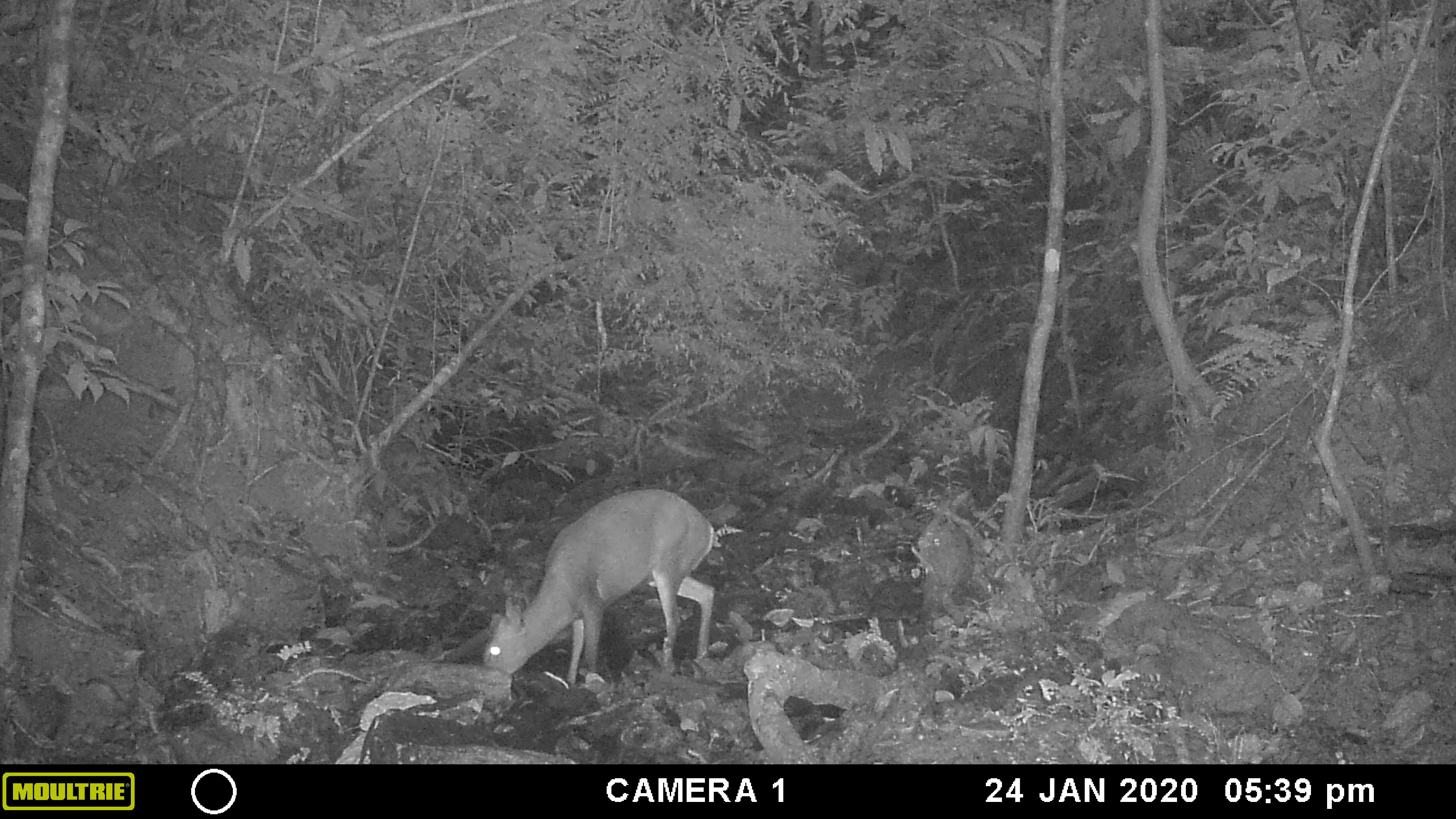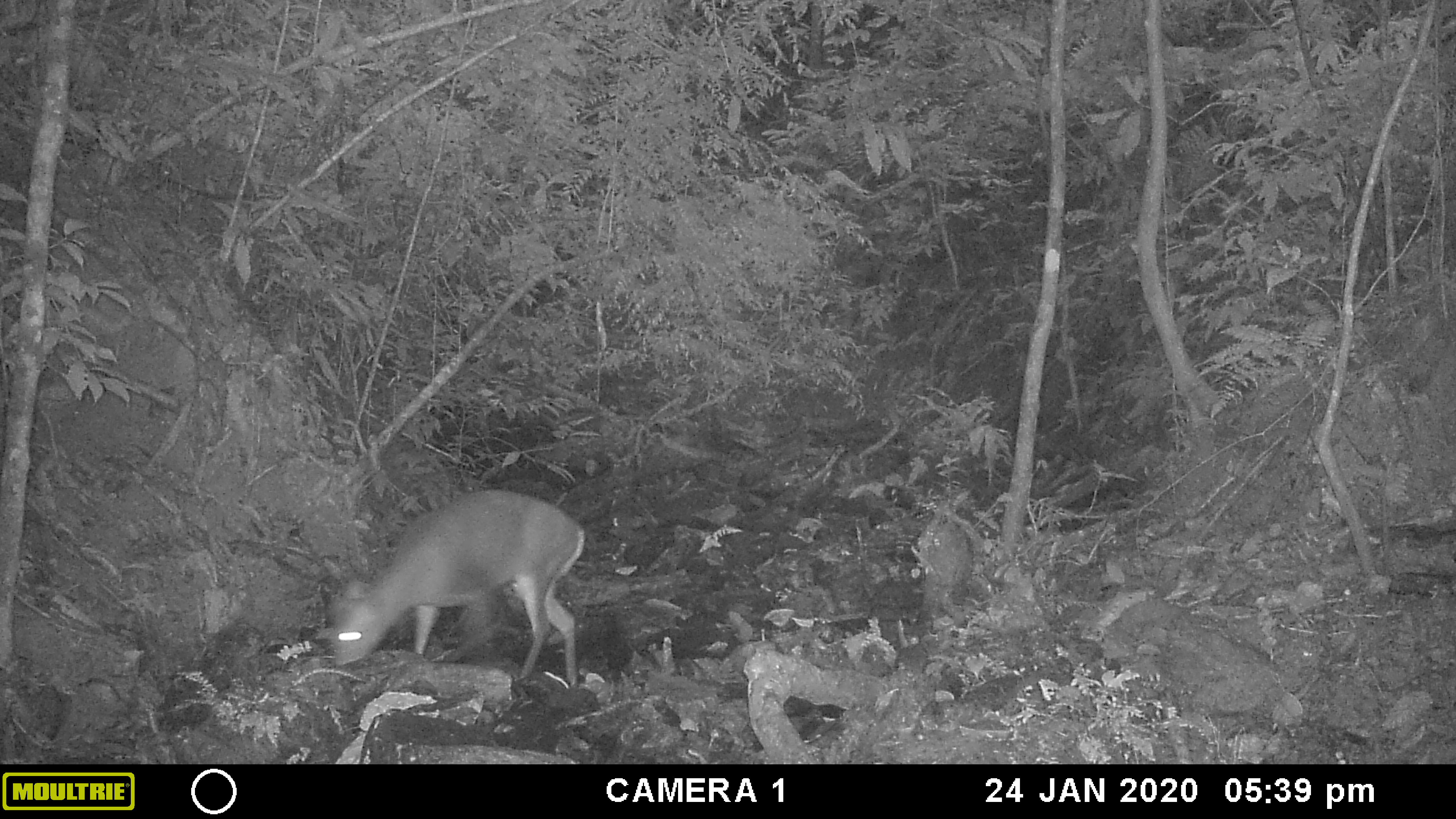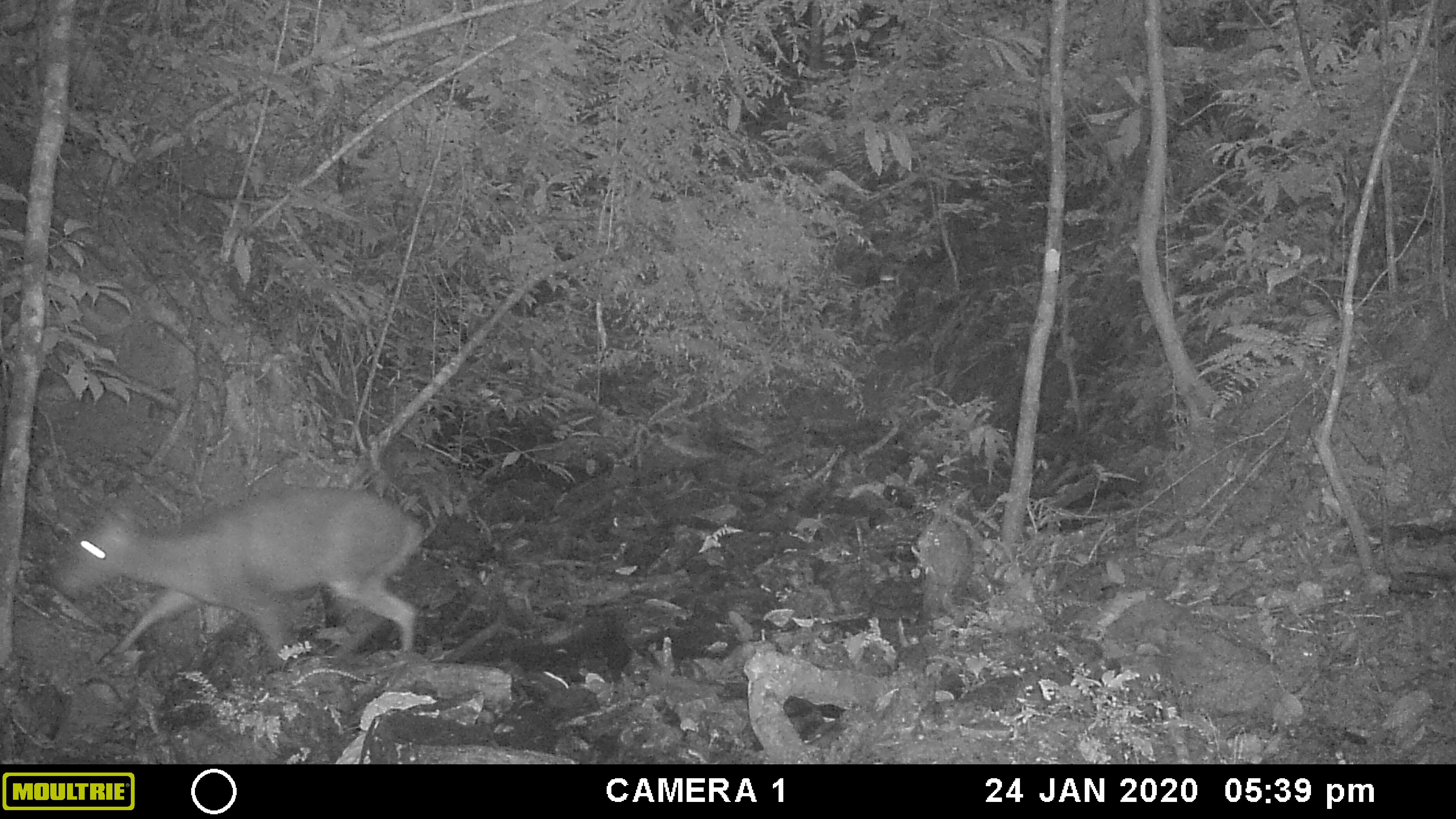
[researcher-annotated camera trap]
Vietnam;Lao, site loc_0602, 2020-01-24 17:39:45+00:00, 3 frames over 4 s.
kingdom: Animalia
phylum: Chordata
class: Mammalia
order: Artiodactyla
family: Cervidae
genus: Muntiacus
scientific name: Muntiacus rooseveltorum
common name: roosevelt's muntjac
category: roosevelts muntjac group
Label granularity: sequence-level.